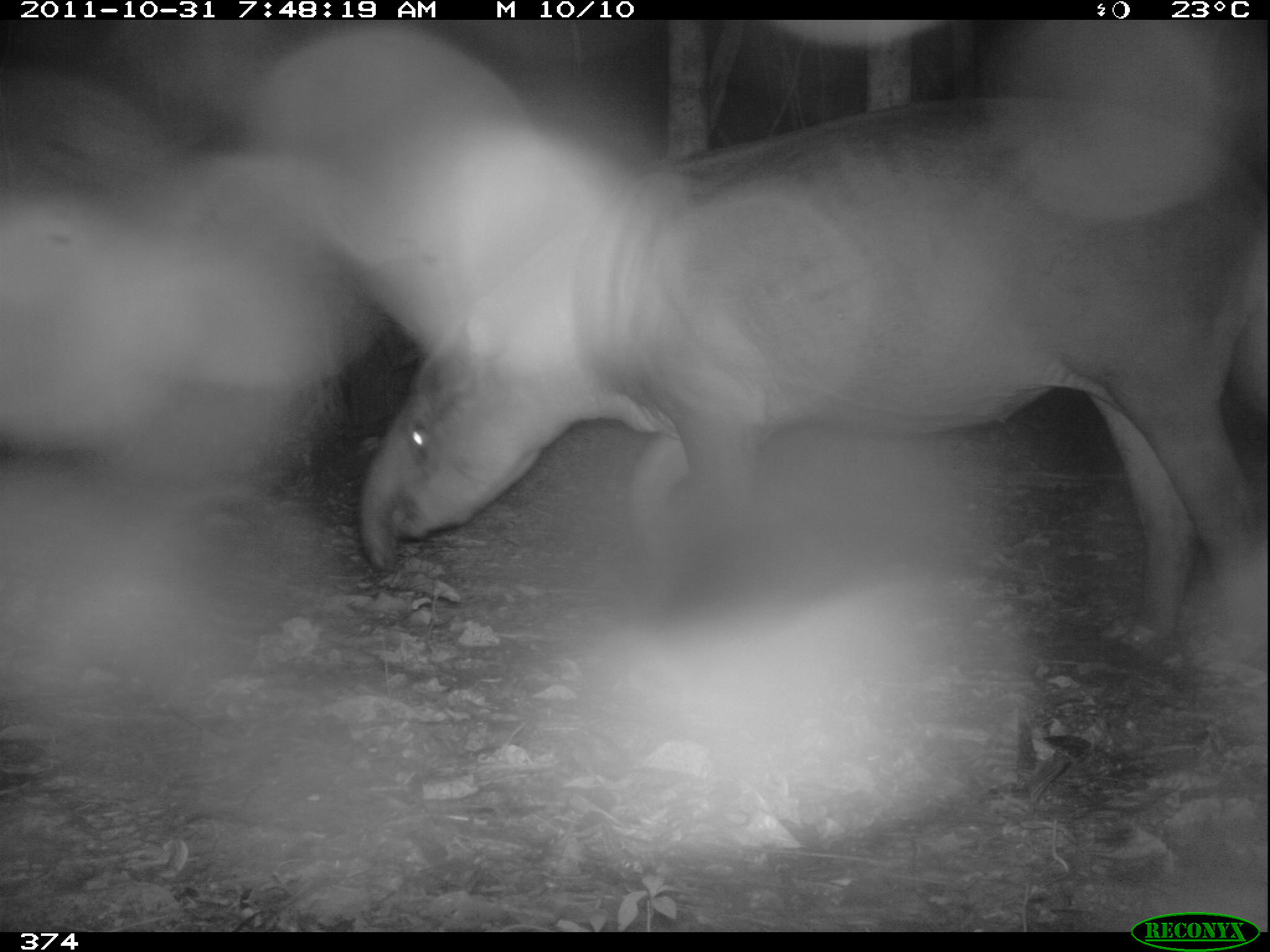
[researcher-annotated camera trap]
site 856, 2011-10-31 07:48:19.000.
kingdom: Animalia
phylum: Chordata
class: Mammalia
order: Perissodactyla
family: Tapiridae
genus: Tapirus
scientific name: Tapirus terrestris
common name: south american tapir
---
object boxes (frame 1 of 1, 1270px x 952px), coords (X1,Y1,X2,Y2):
tapirus terrestris: (351,92,1270,667)